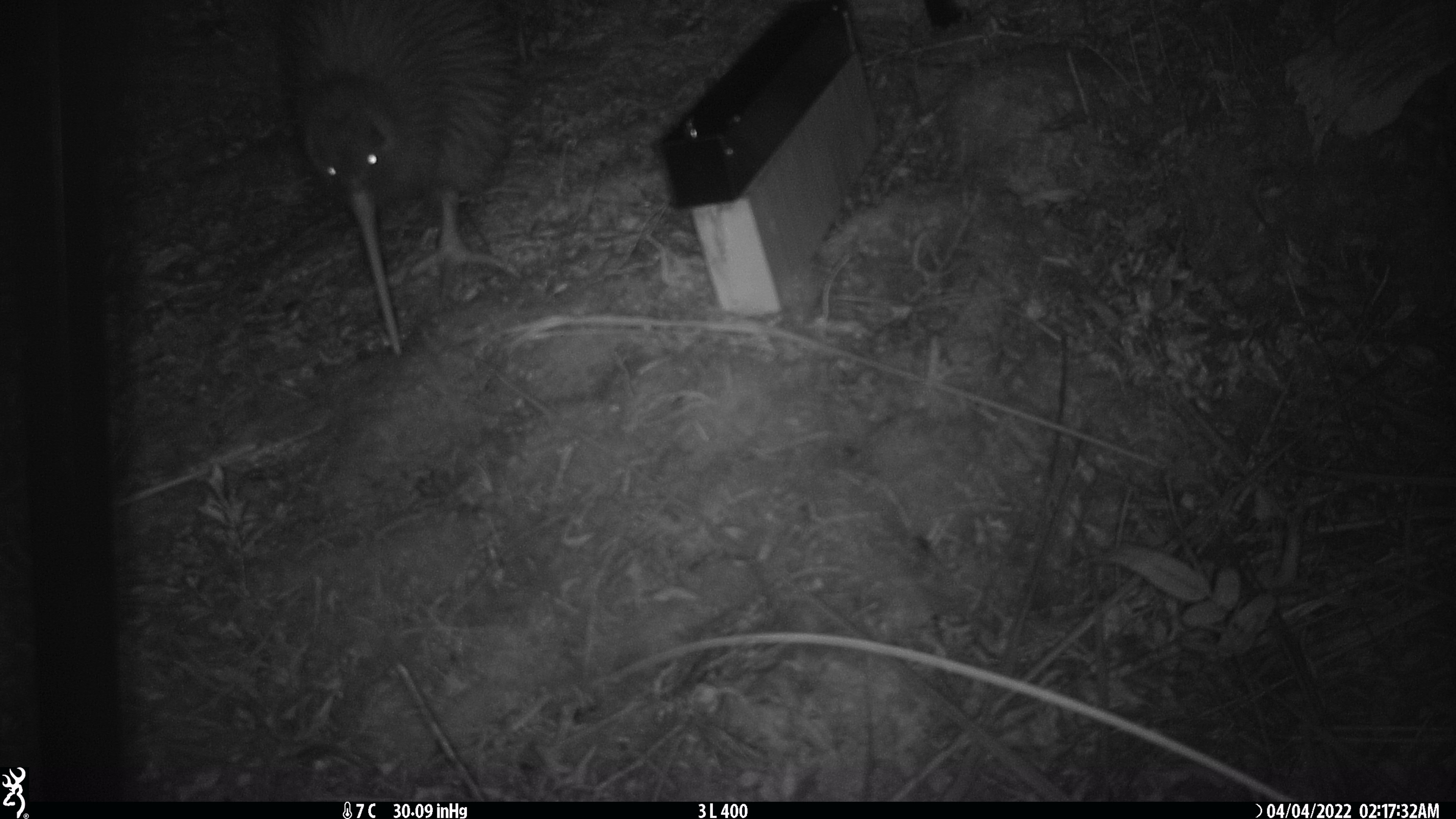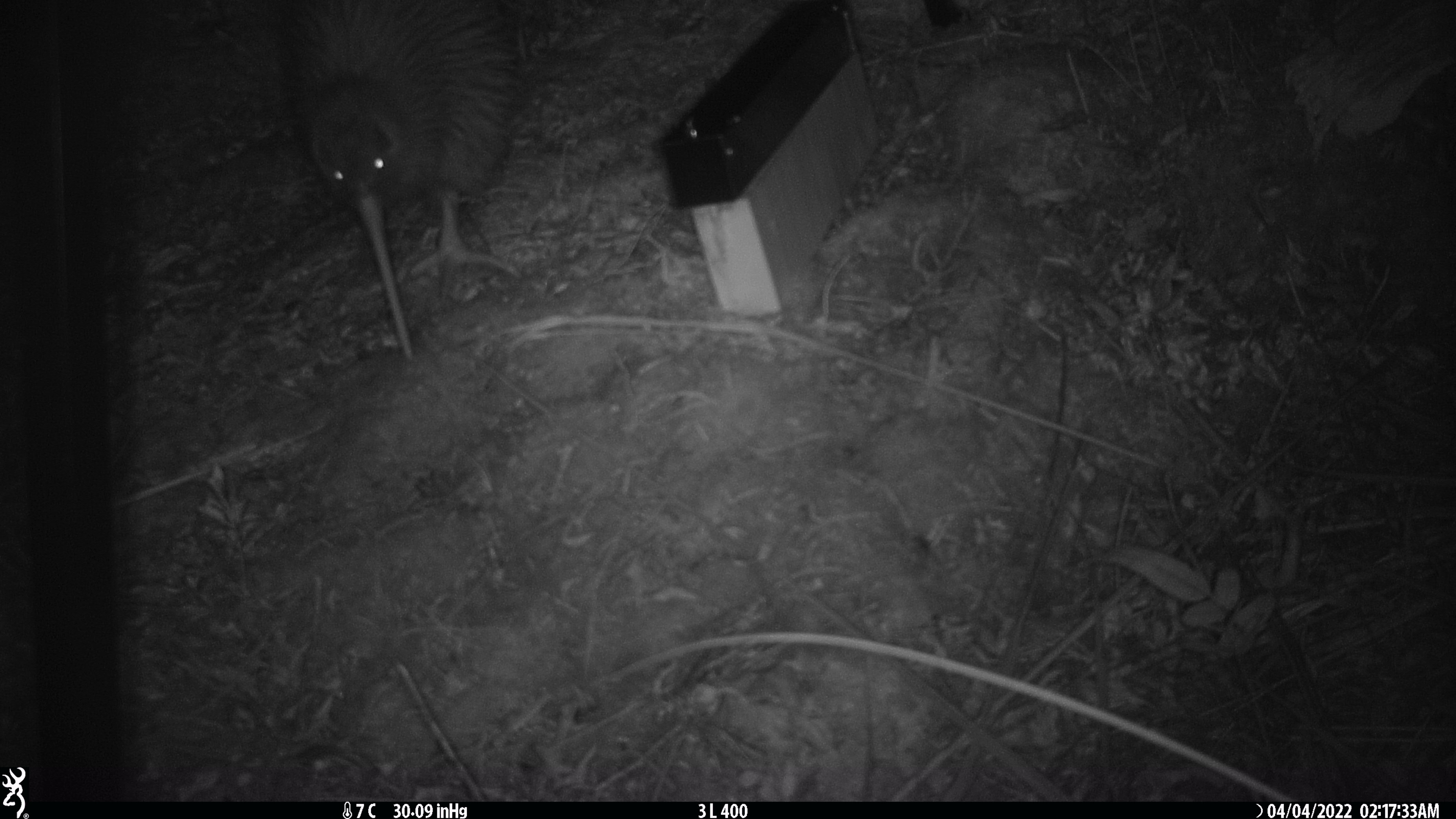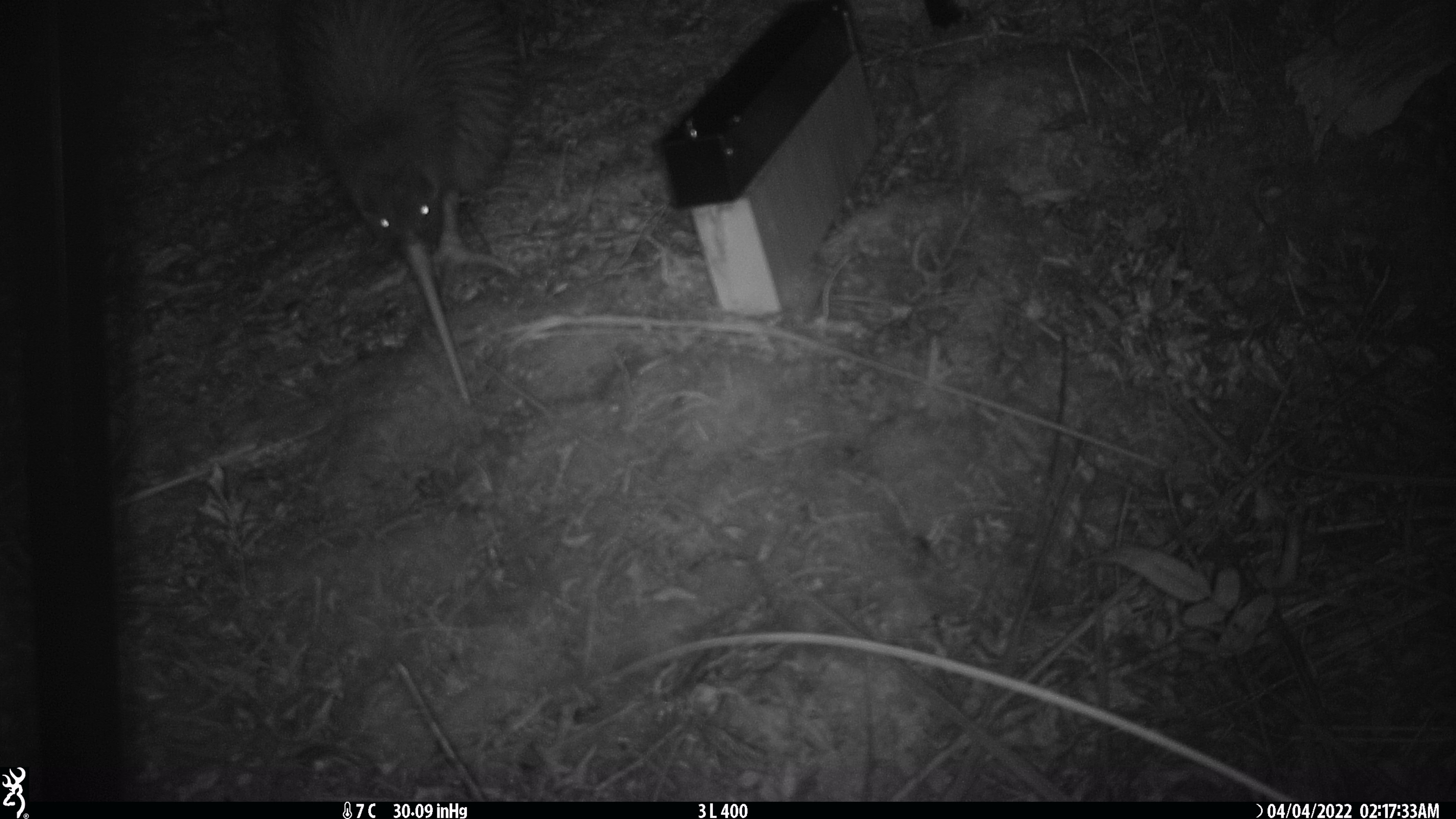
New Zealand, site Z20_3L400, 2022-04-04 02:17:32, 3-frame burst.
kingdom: Animalia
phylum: Chordata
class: Aves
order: Apterygiformes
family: Apterygidae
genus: Apteryx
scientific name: Apteryx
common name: kiwi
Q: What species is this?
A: Kiwi (Apteryx).